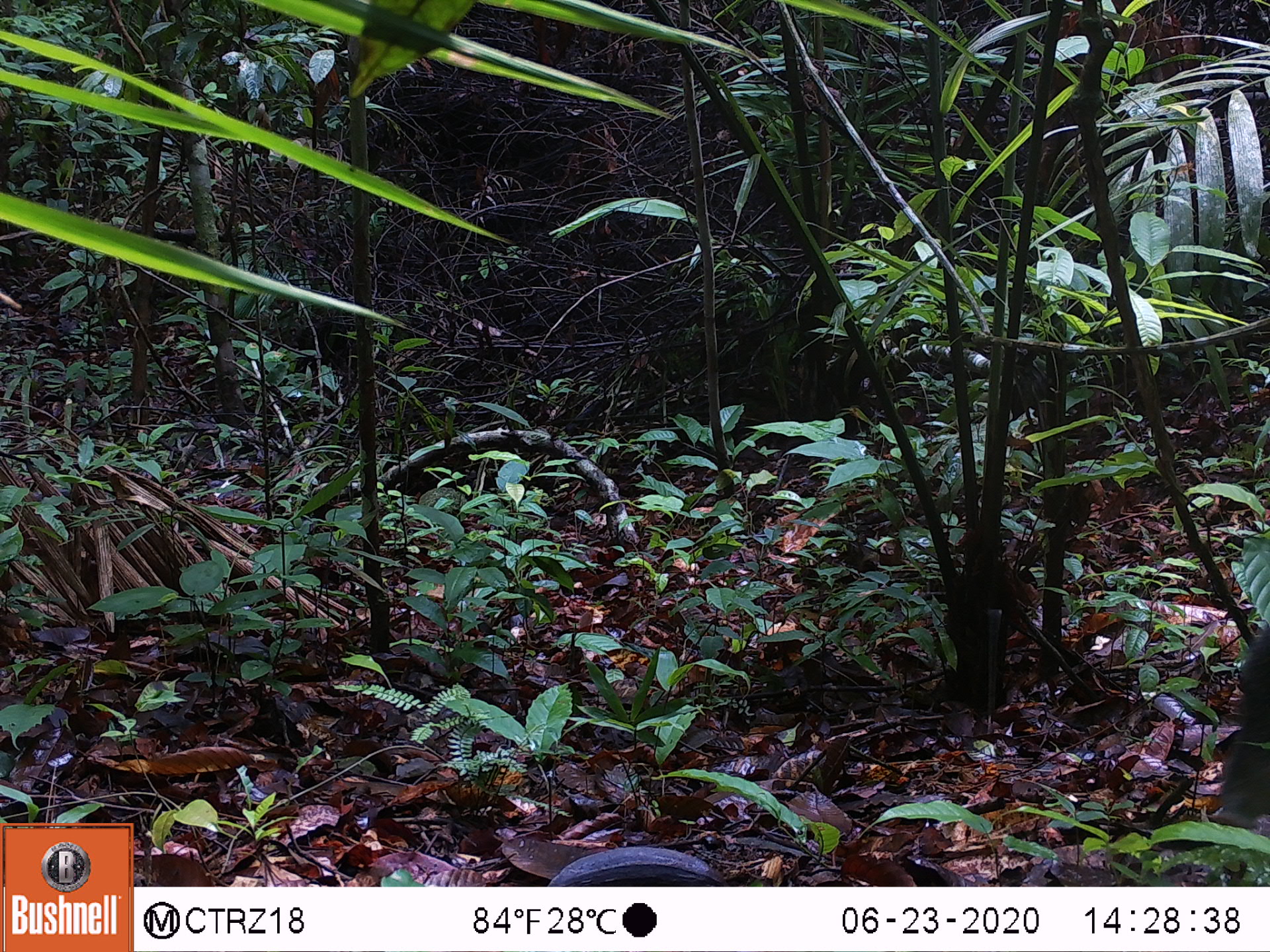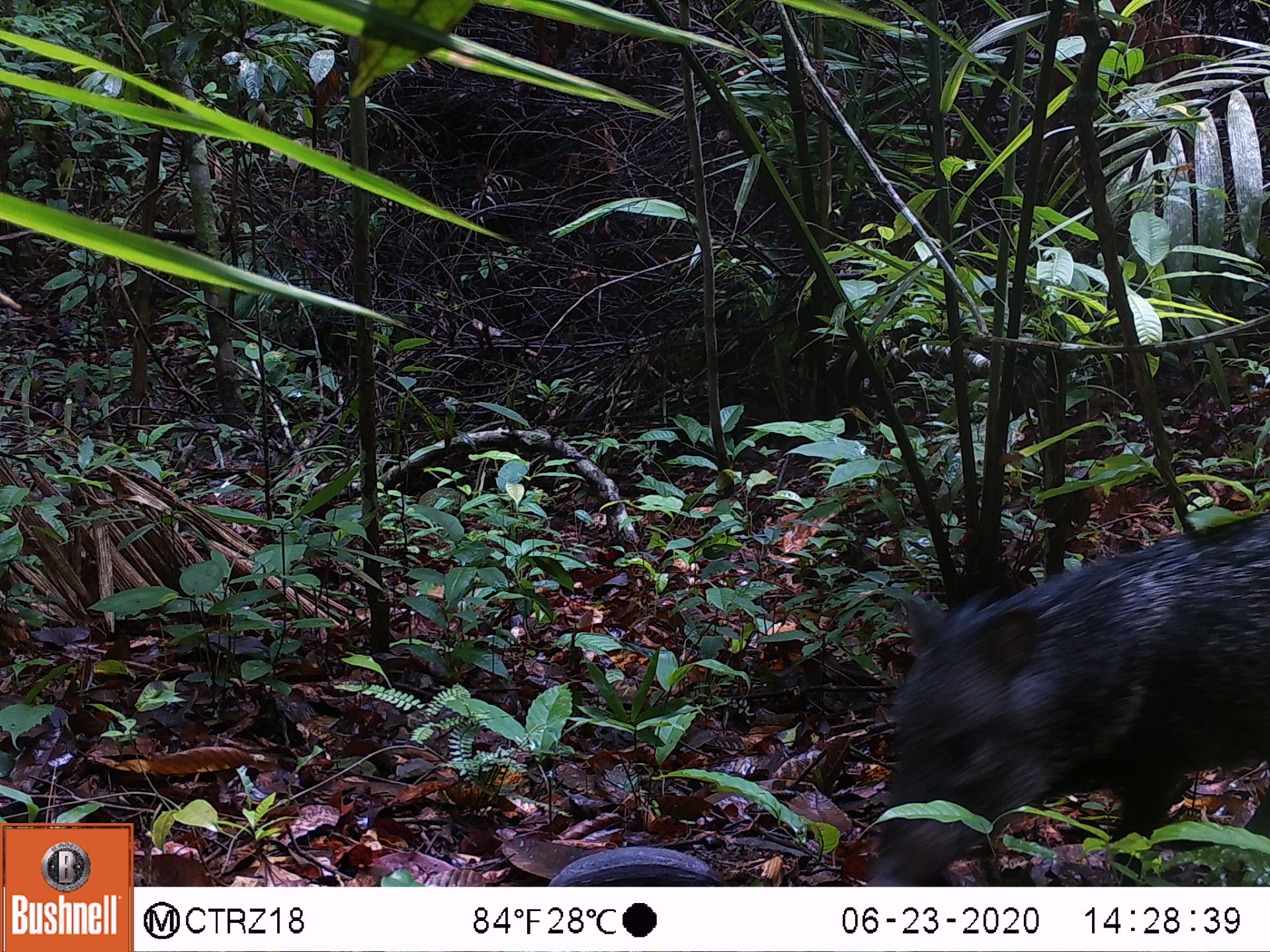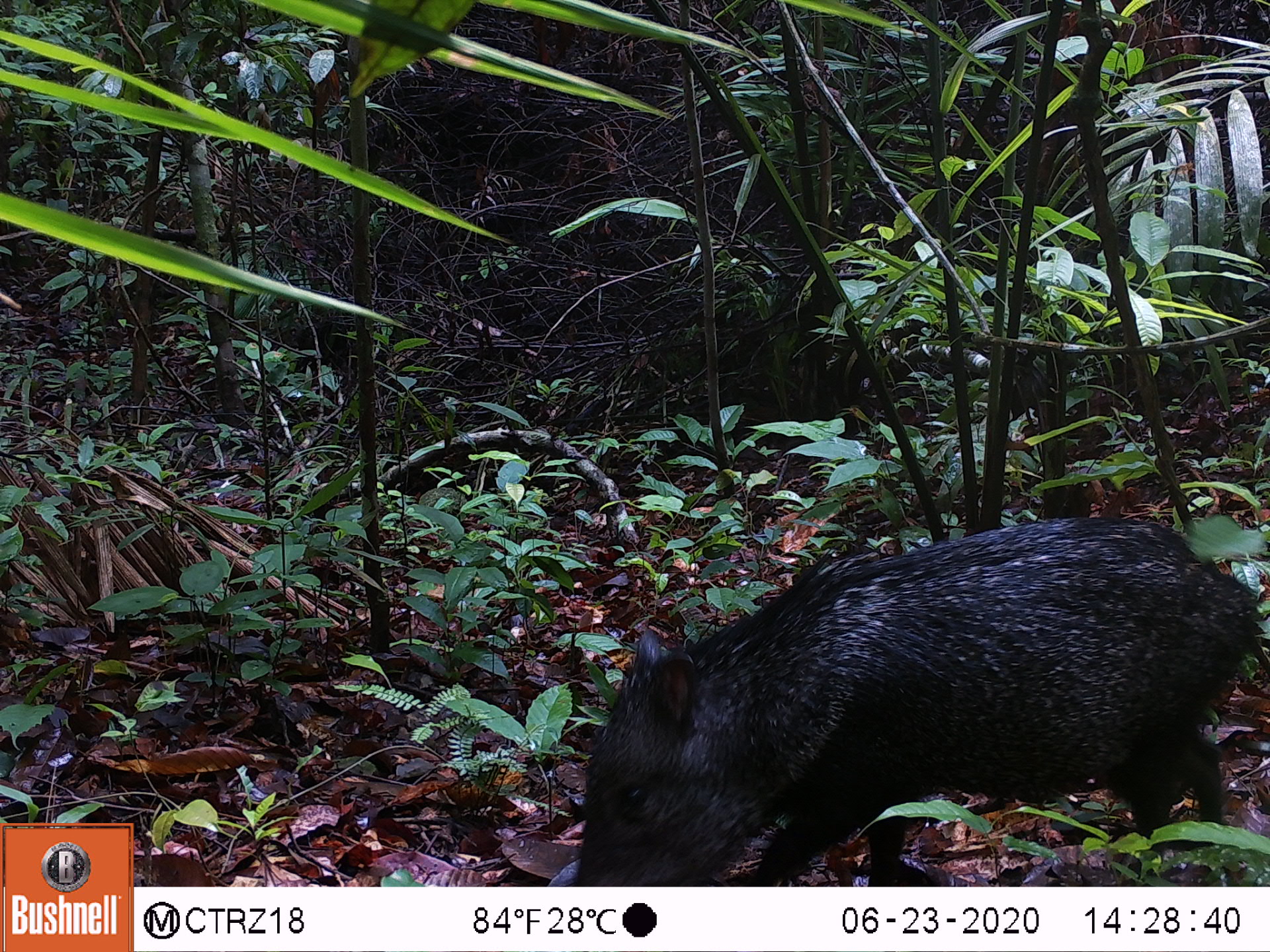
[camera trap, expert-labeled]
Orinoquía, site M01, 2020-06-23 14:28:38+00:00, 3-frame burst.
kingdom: Animalia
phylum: Chordata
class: Mammalia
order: Artiodactyla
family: Tayassuidae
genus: Pecari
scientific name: Pecari tajacu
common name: collared peccary